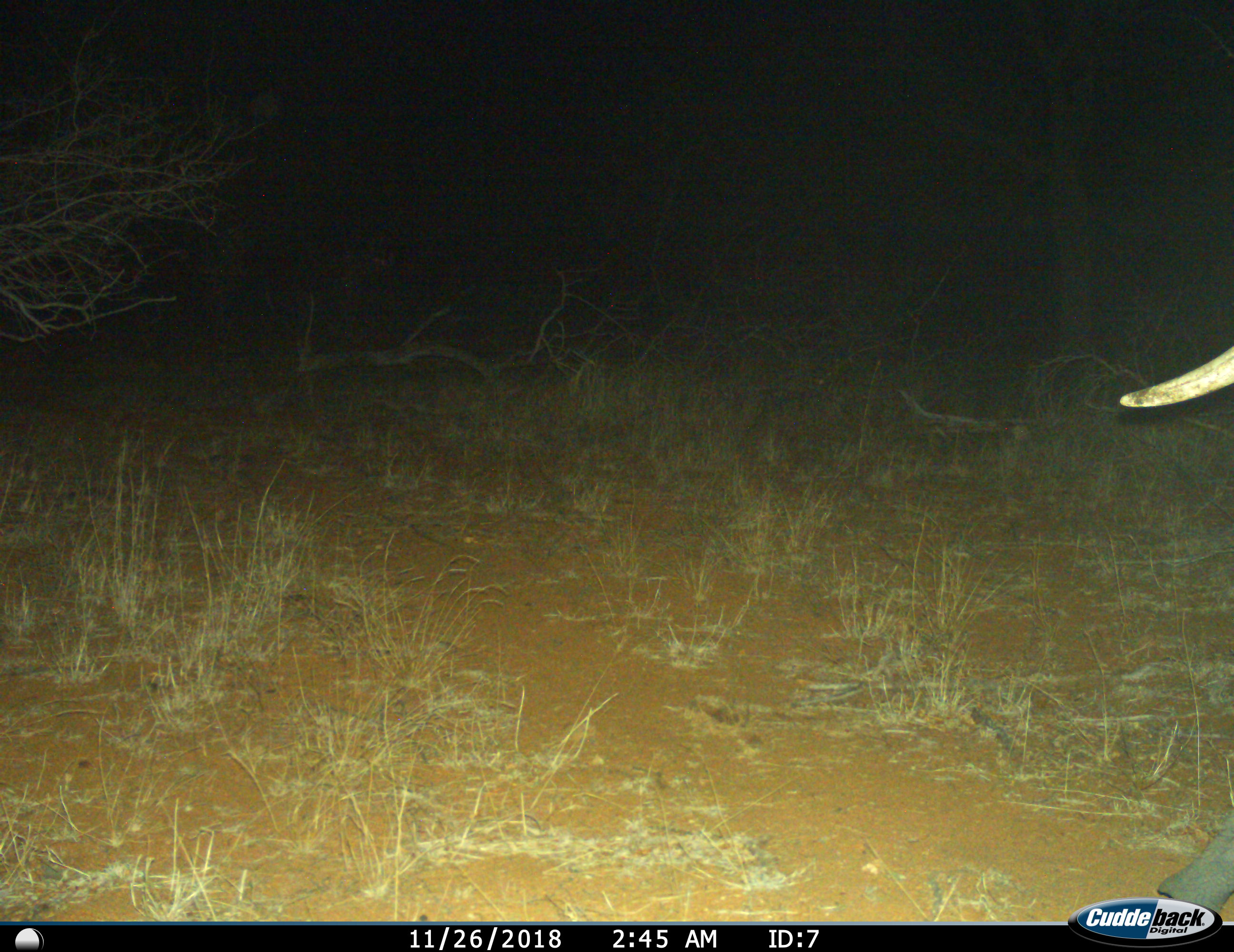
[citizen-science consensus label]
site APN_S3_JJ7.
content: unidentified animal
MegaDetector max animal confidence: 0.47